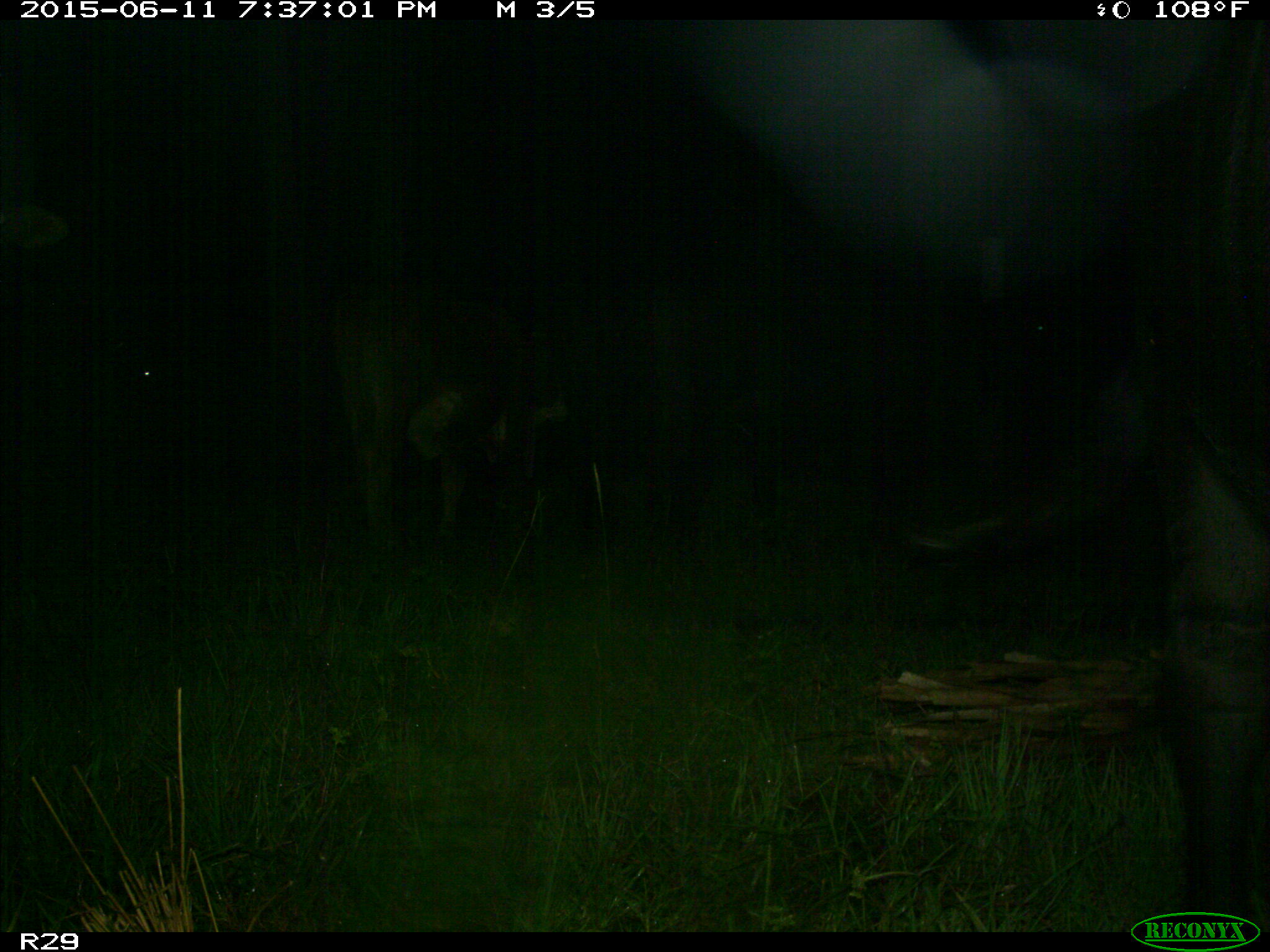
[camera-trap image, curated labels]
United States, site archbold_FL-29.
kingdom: Animalia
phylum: Chordata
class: Mammalia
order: Artiodactyla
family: Bovidae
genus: Bos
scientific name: Bos taurus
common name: domestic cow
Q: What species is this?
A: Bos taurus (domestic cow).